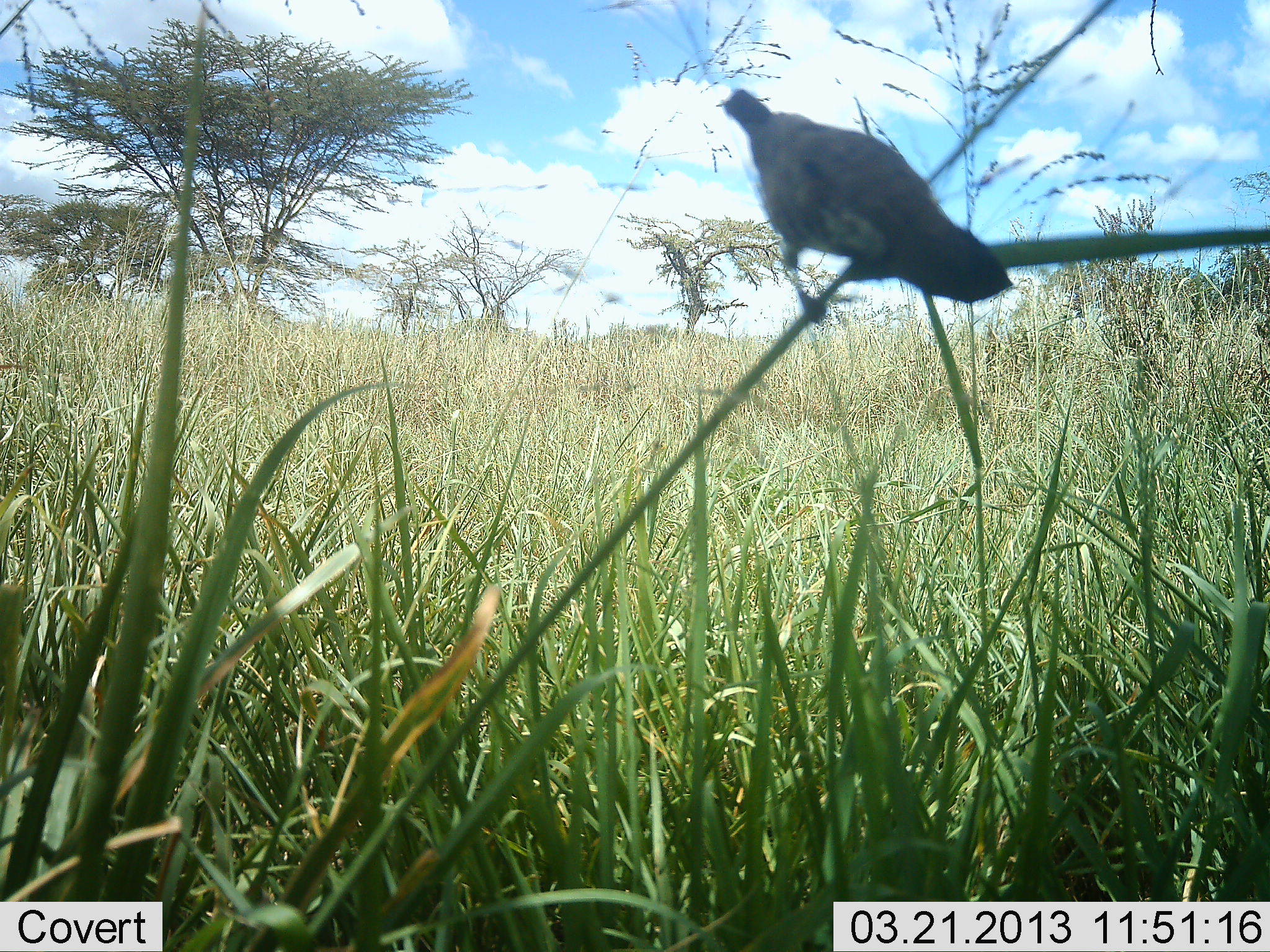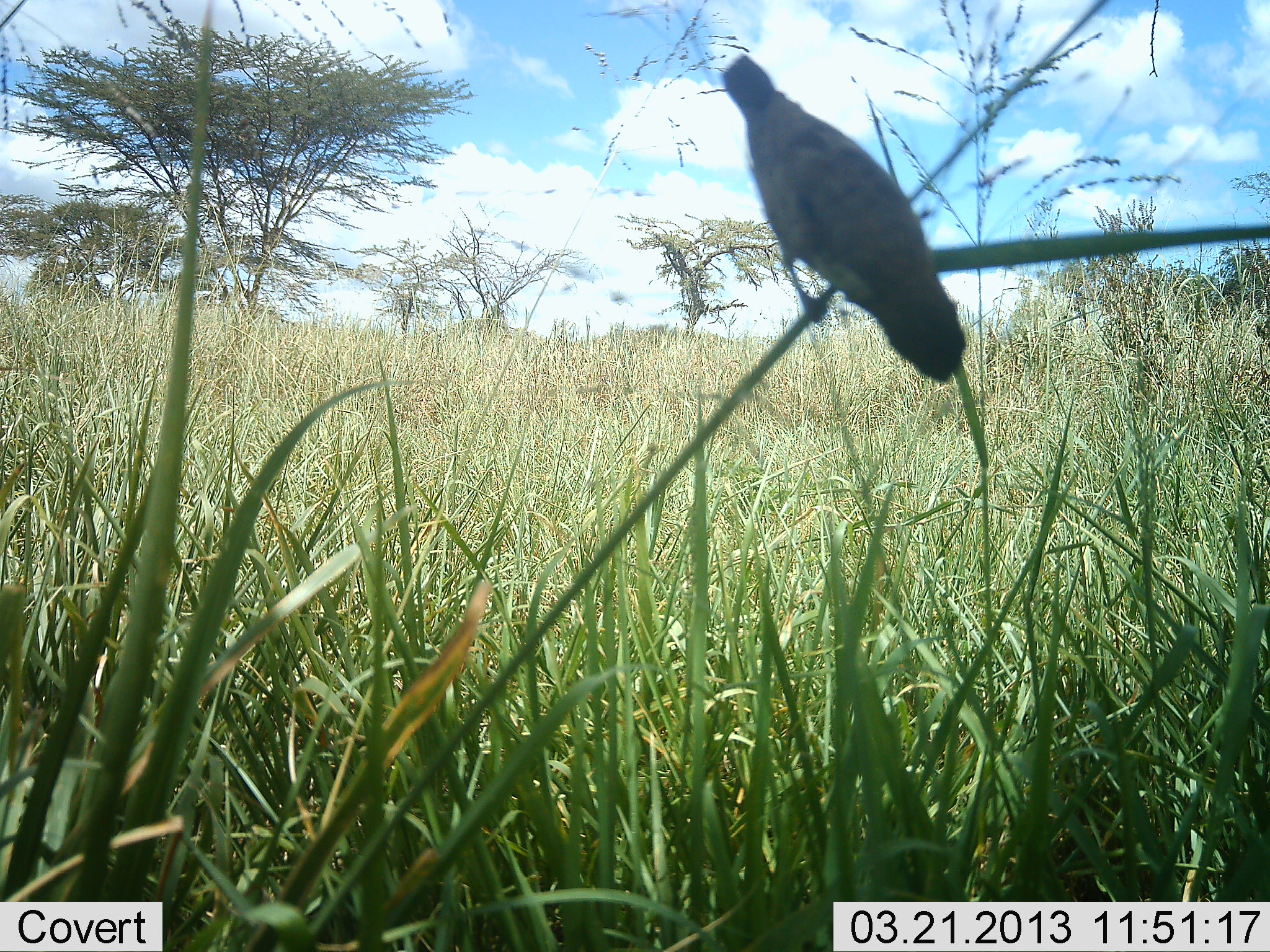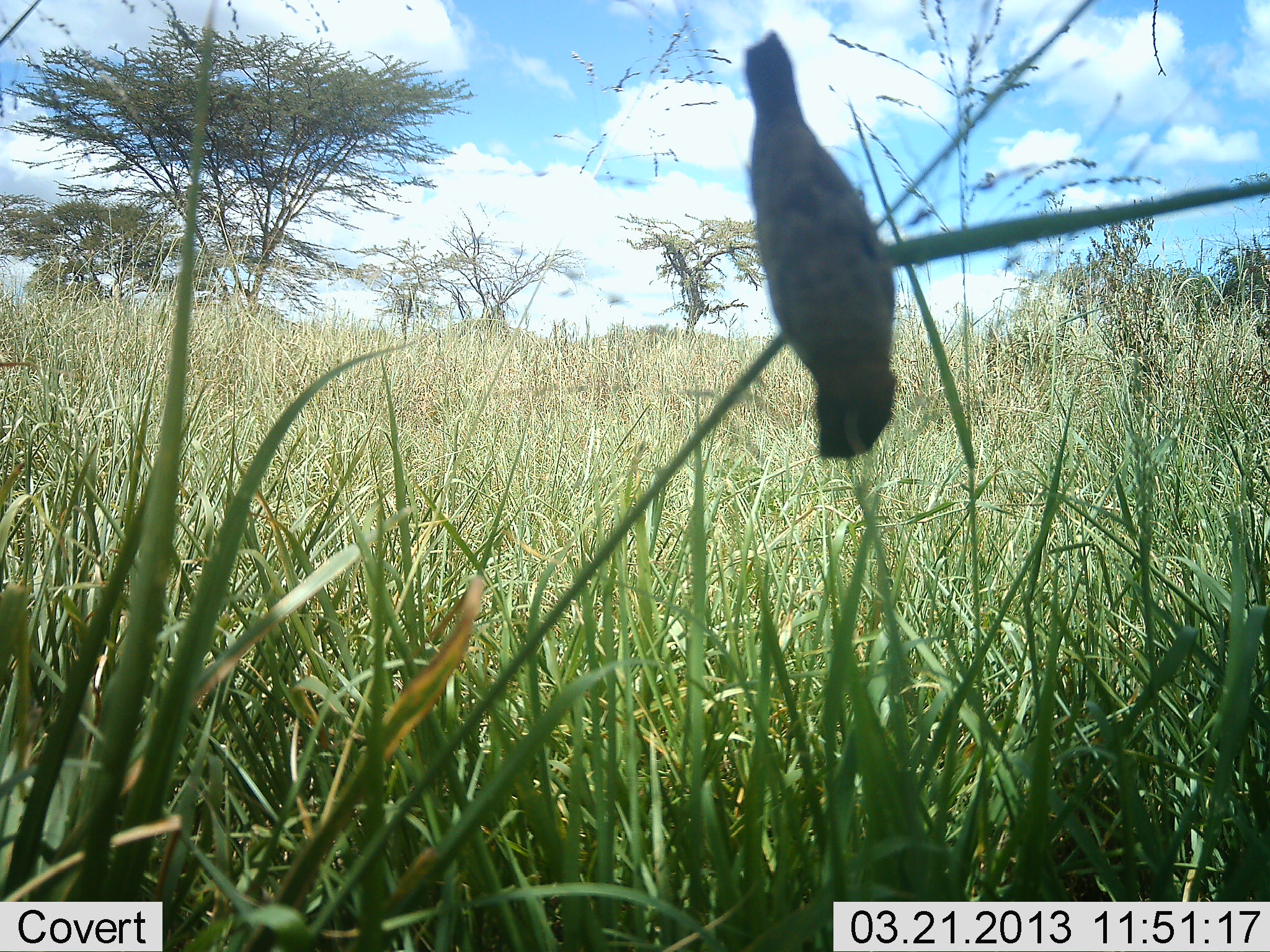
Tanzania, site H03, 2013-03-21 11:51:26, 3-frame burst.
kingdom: Animalia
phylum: Chordata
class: Aves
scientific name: Aves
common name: bird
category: otherbird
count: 1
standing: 53%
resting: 24%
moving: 18%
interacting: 0%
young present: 0%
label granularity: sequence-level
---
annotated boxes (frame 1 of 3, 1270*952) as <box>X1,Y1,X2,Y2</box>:
animal: <box>720,86,1017,324</box>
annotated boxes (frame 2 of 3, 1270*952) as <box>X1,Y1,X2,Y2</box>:
animal: <box>718,54,968,385</box>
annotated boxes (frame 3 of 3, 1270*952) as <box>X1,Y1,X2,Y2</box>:
animal: <box>739,29,902,461</box>